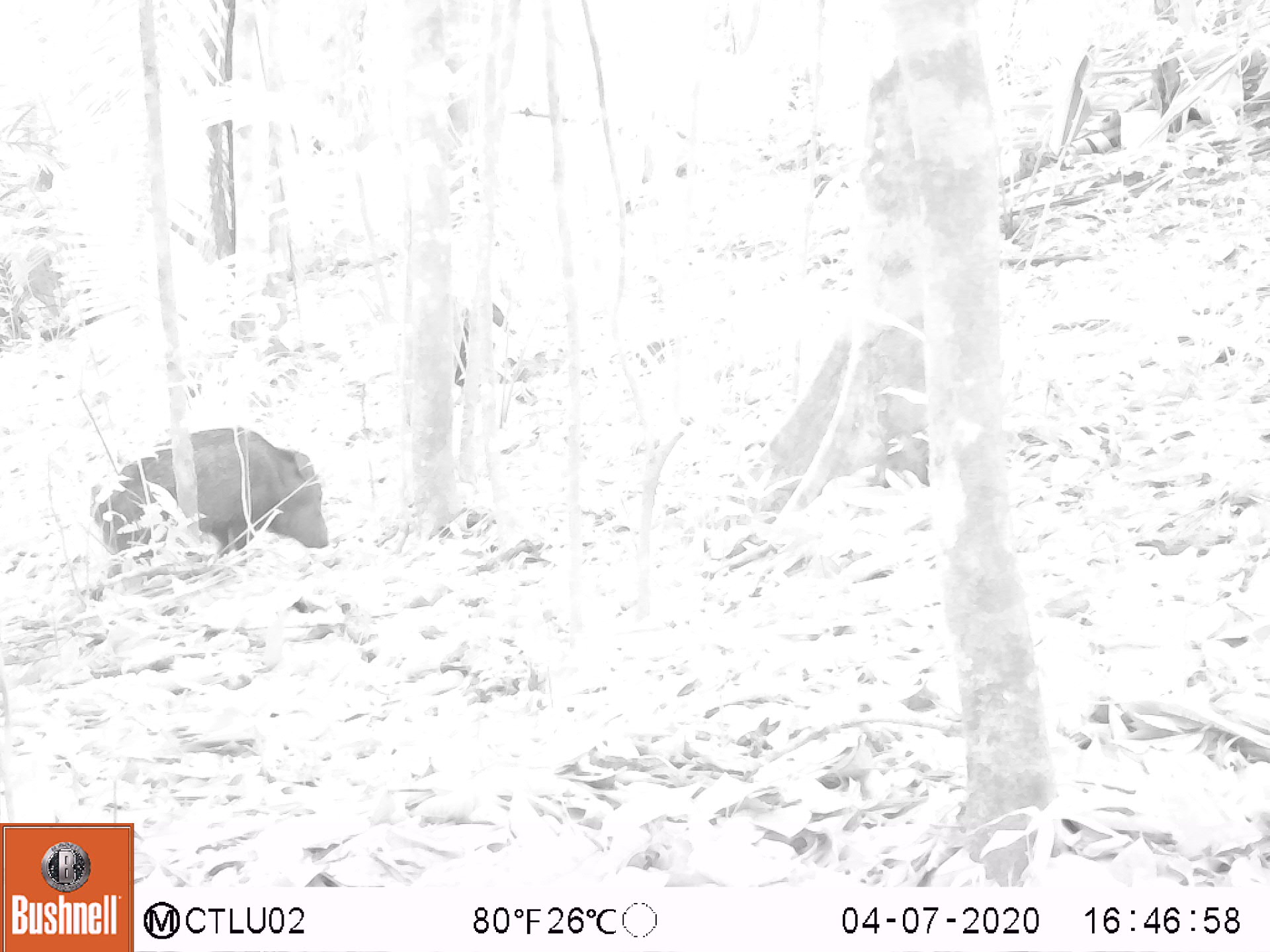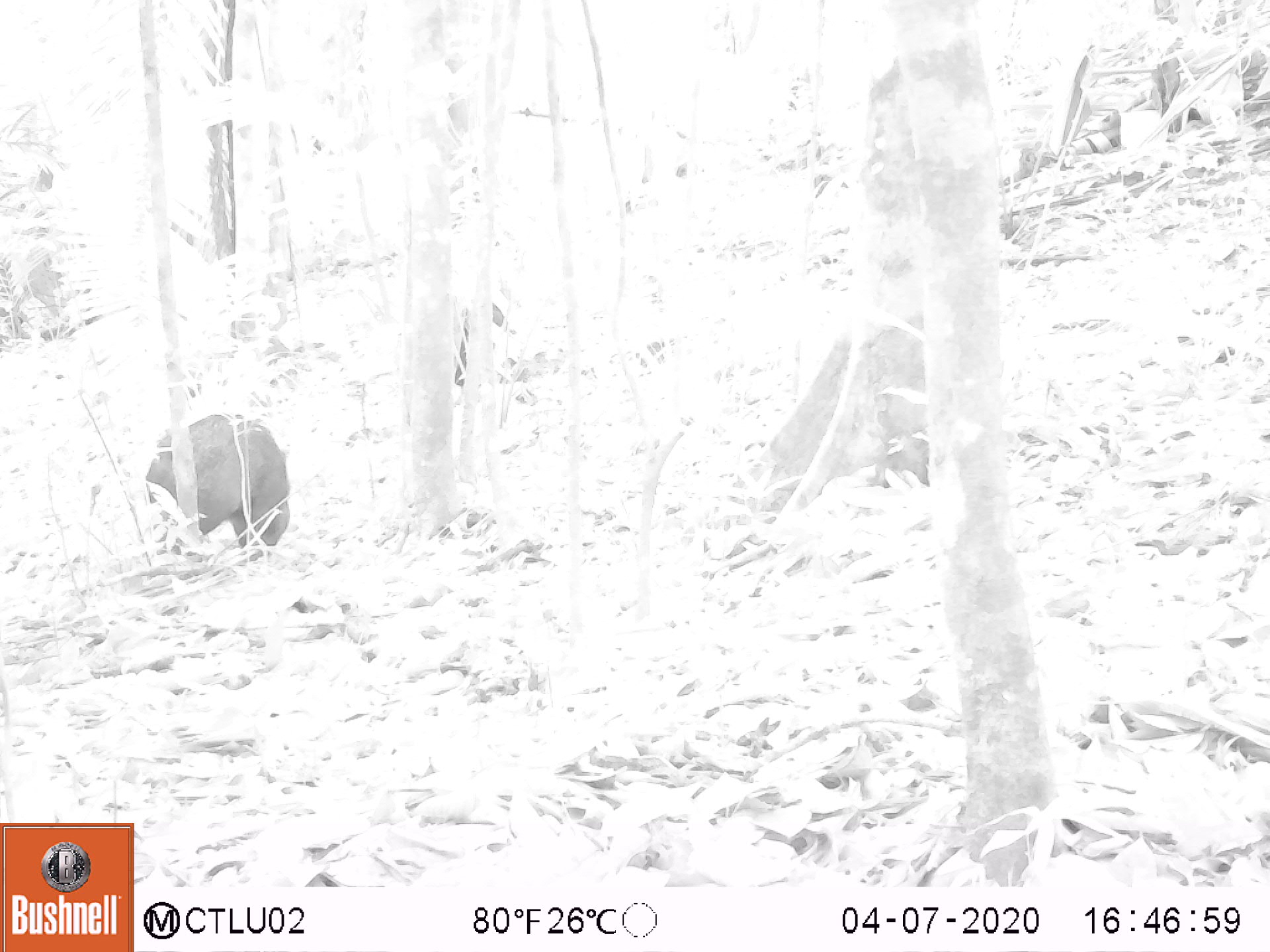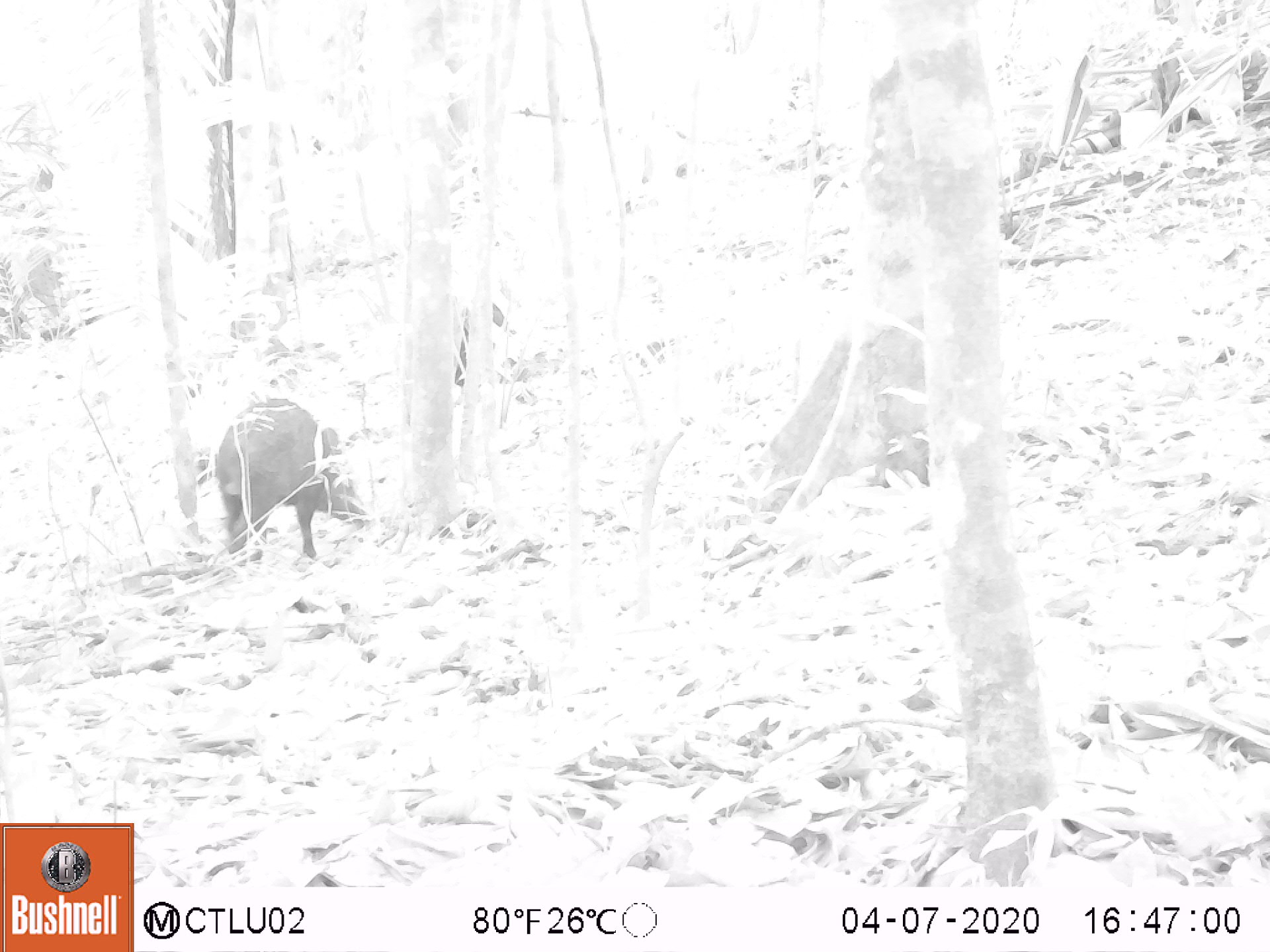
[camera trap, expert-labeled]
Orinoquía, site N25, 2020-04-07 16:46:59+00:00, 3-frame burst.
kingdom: Animalia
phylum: Chordata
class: Mammalia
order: Artiodactyla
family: Tayassuidae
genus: Pecari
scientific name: Pecari tajacu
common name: collared peccary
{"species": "collared peccary (Pecari tajacu)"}